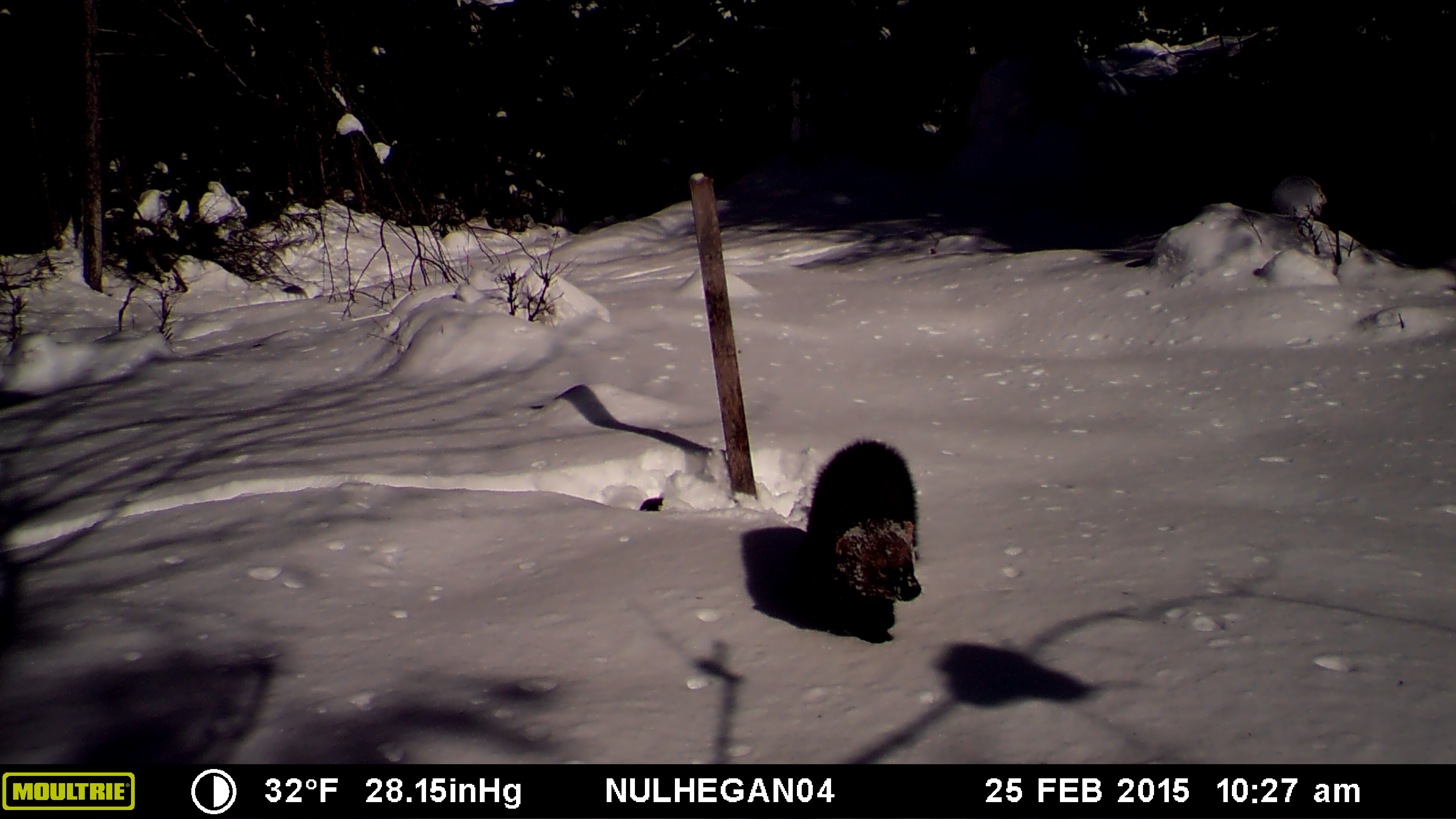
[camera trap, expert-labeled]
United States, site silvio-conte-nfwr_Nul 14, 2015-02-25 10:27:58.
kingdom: Animalia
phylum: Chordata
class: Mammalia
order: Carnivora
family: Mustelidae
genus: Pekania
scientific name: Pekania pennanti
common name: fisher